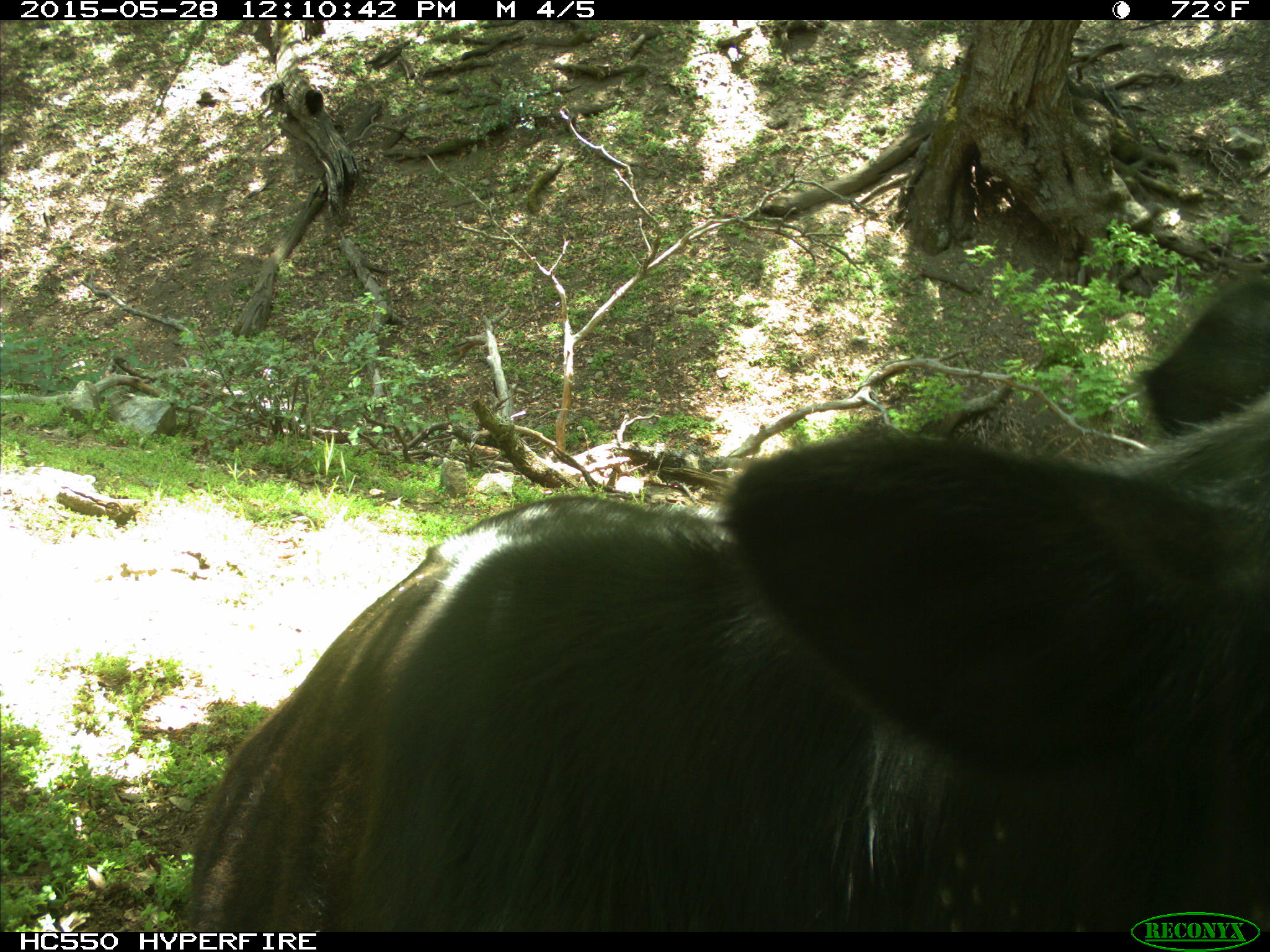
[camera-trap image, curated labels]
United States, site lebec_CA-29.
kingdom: Animalia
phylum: Chordata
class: Mammalia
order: Artiodactyla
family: Bovidae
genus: Bos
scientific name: Bos taurus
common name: domestic cow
Bos taurus (domestic cow).